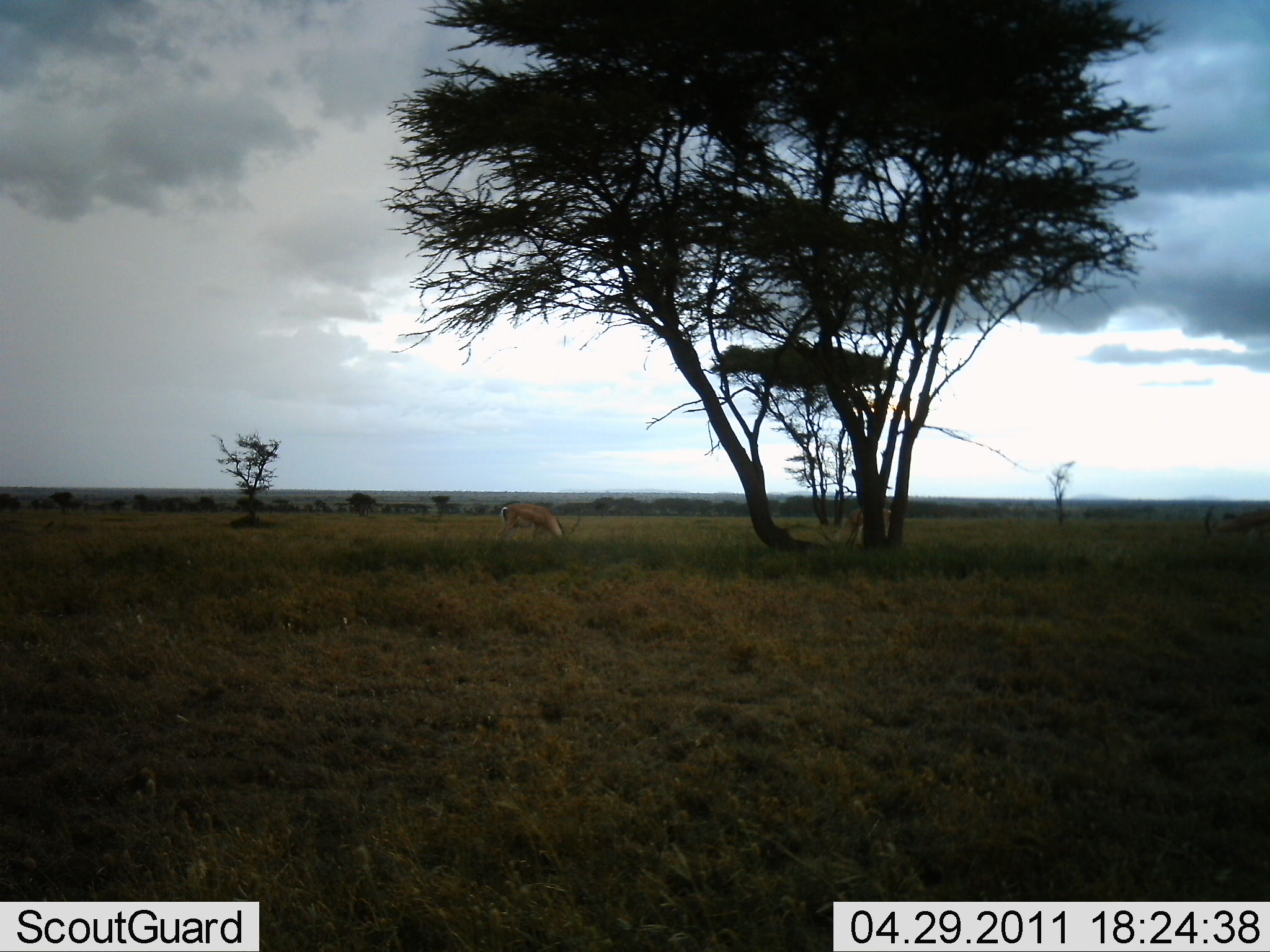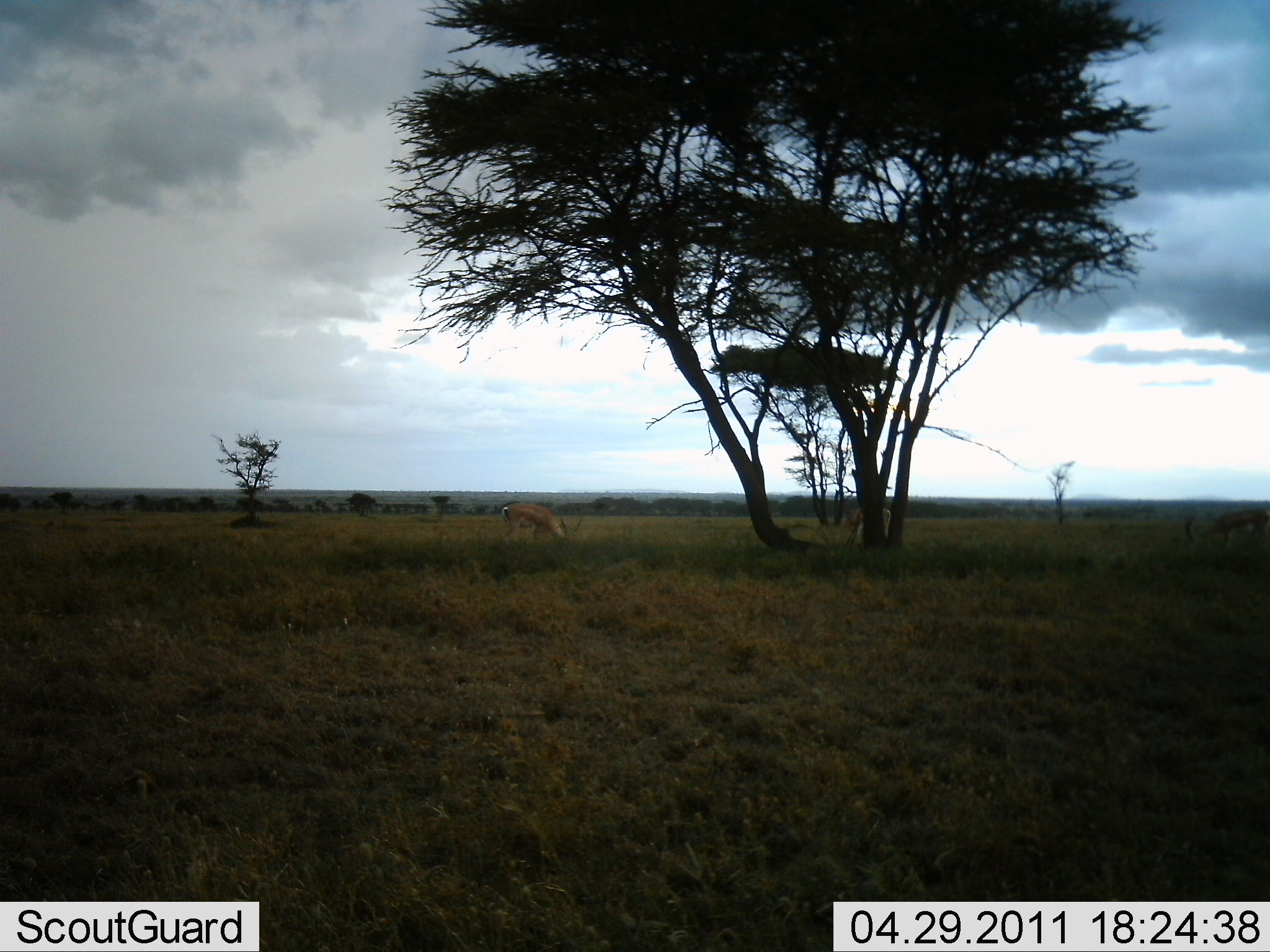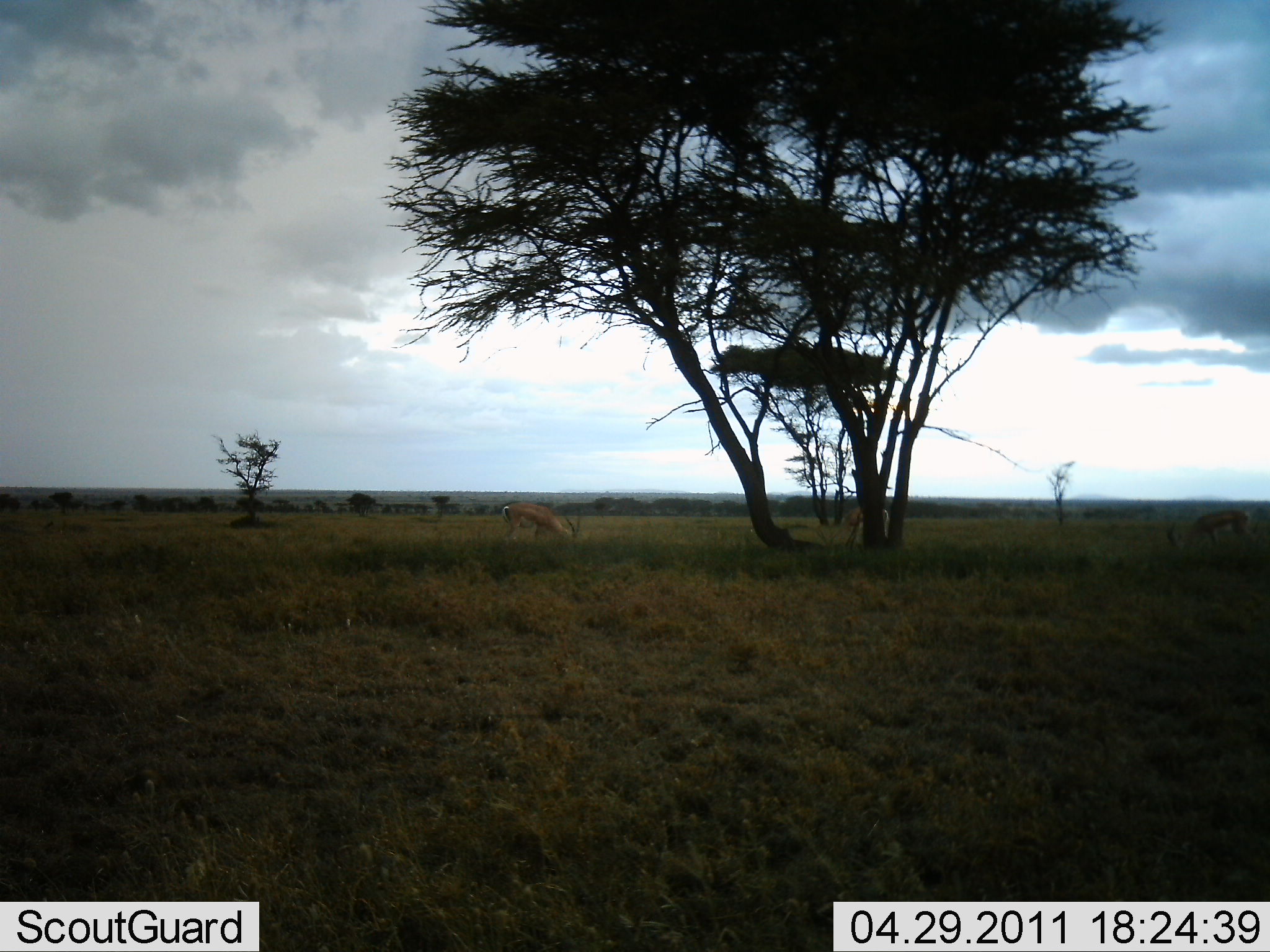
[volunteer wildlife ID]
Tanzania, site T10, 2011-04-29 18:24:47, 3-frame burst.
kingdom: Animalia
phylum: Chordata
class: Mammalia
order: Artiodactyla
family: Bovidae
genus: Aepyceros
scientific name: Aepyceros melampus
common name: impala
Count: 1.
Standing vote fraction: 36%.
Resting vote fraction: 0%.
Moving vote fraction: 9%.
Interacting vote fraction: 0%.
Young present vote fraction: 0%.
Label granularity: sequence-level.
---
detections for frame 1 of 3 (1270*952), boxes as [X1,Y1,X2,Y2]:
animal: [1192,497,1270,555]; [492,504,580,550]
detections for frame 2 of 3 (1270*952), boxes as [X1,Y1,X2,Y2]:
animal: [1181,505,1270,556]; [499,500,584,542]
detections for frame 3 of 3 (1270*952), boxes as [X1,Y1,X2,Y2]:
animal: [1163,508,1250,559]; [499,500,584,542]